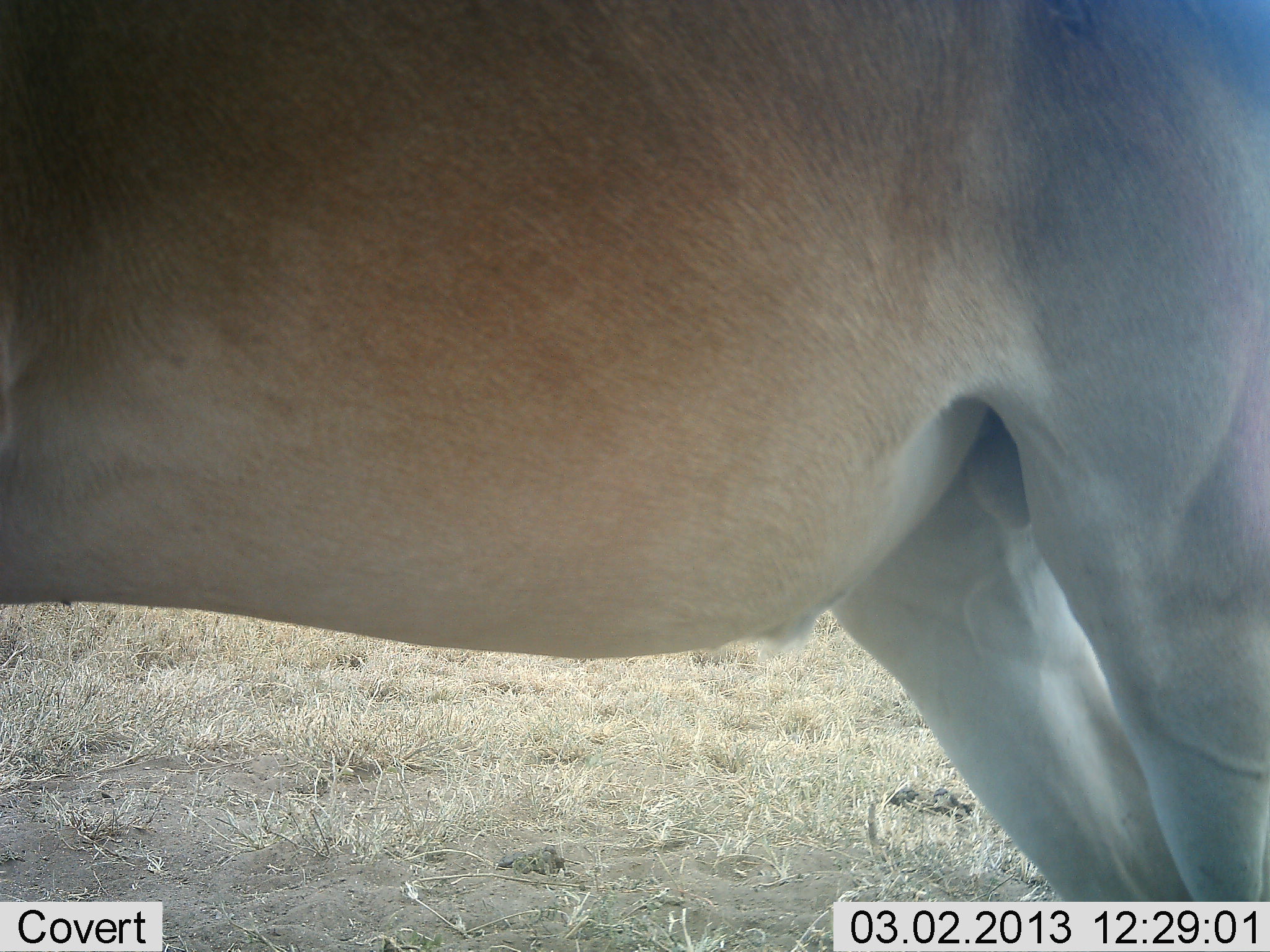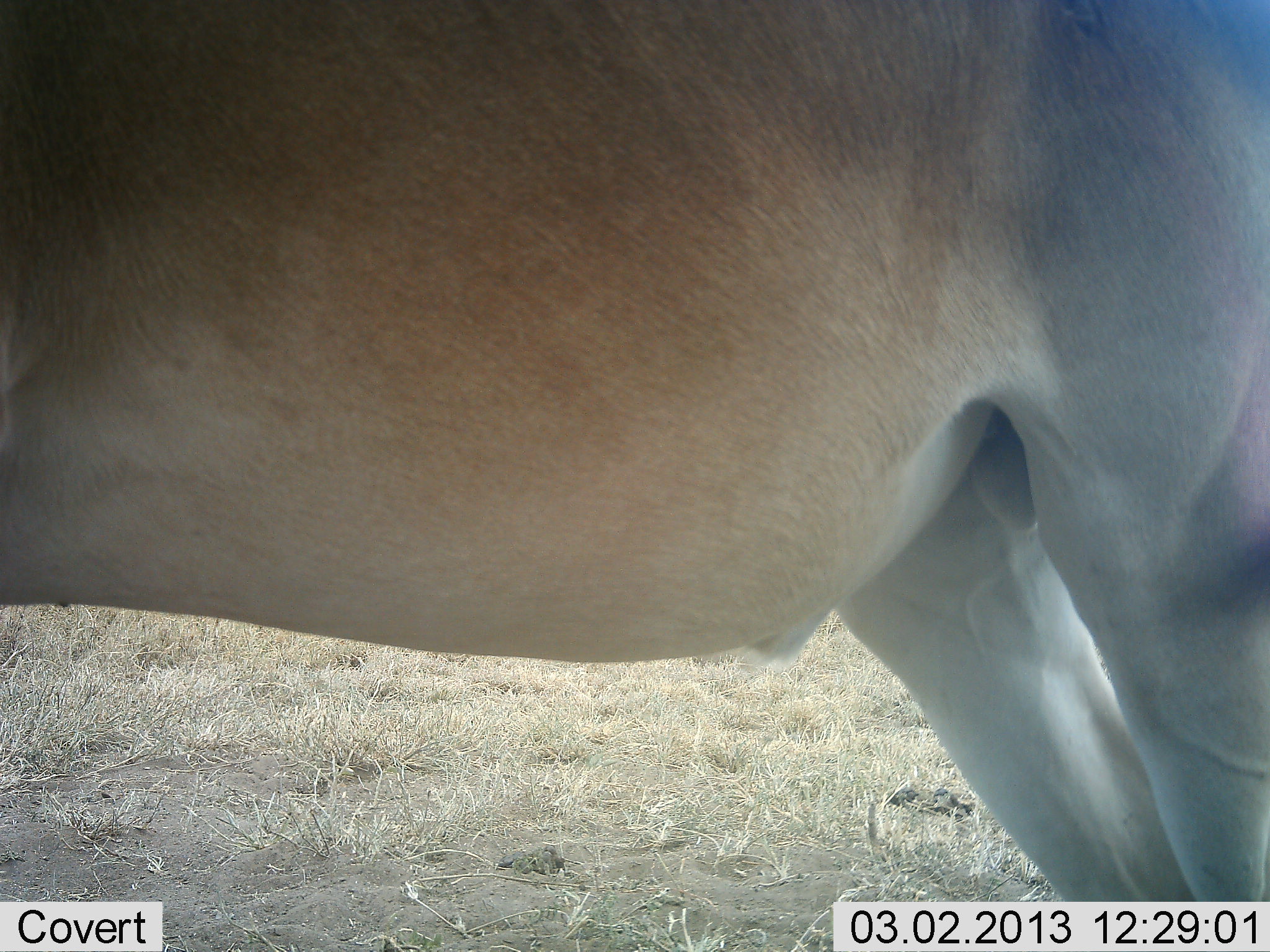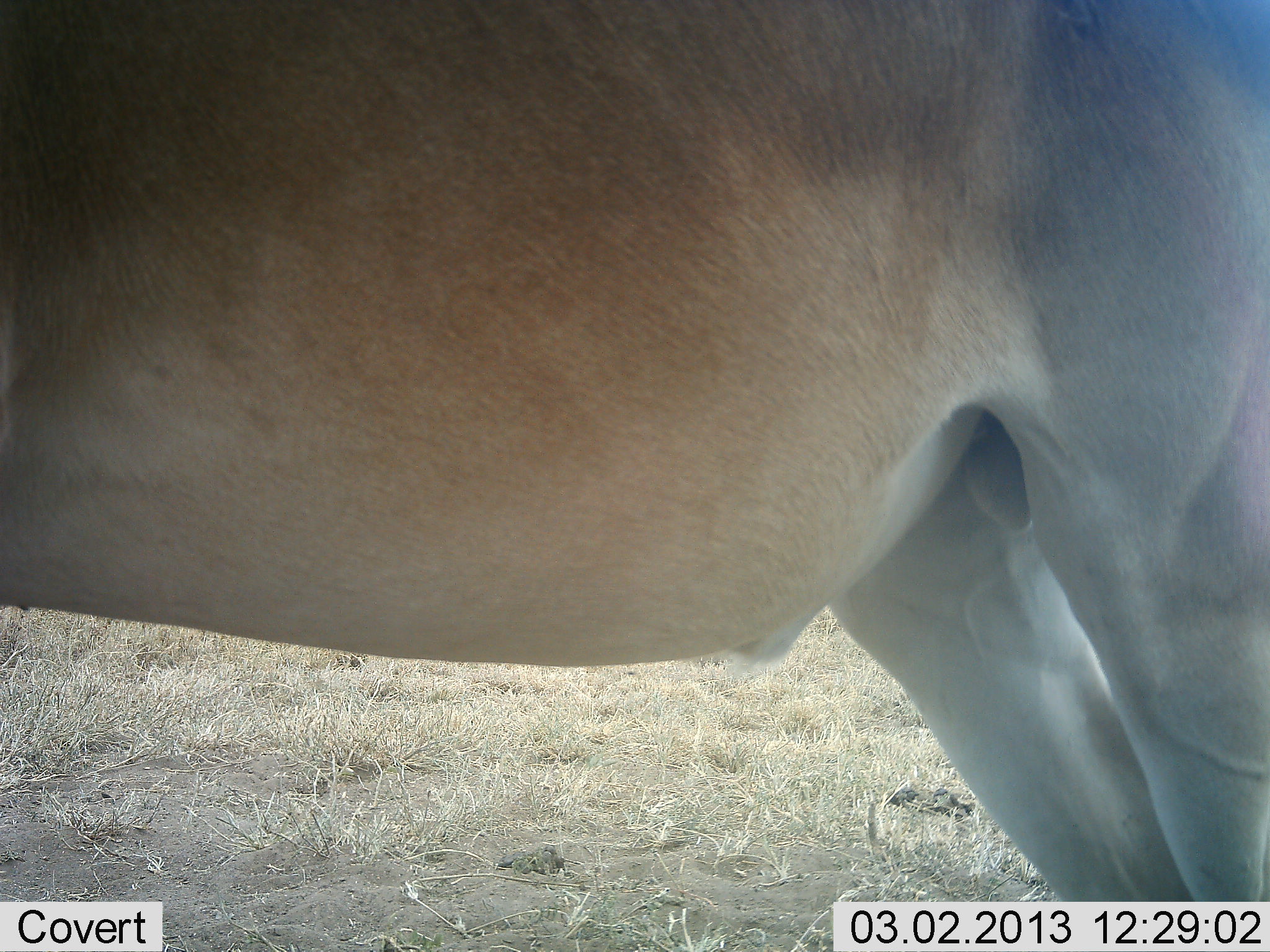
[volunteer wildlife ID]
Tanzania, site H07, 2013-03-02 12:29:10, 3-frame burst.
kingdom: Animalia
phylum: Chordata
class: Mammalia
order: Artiodactyla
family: Bovidae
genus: Alcelaphus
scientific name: Alcelaphus buselaphus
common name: hartebeest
Hartebeest (Alcelaphus buselaphus), count 1. Behavior (volunteer vote fractions): standing 100%, resting 0%, moving 0%, interacting 0%. Young present (vote fraction): 0%. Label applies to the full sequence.